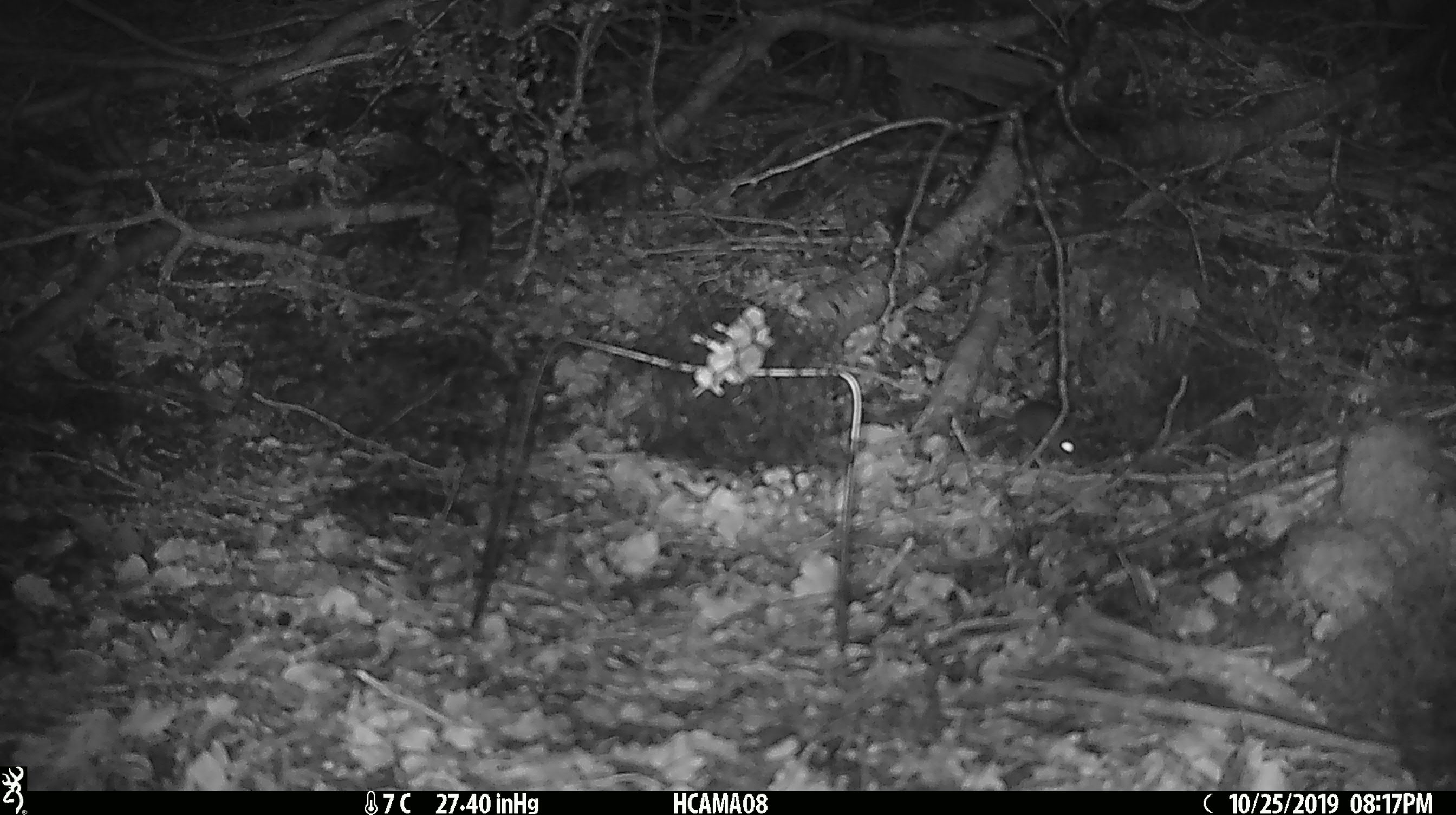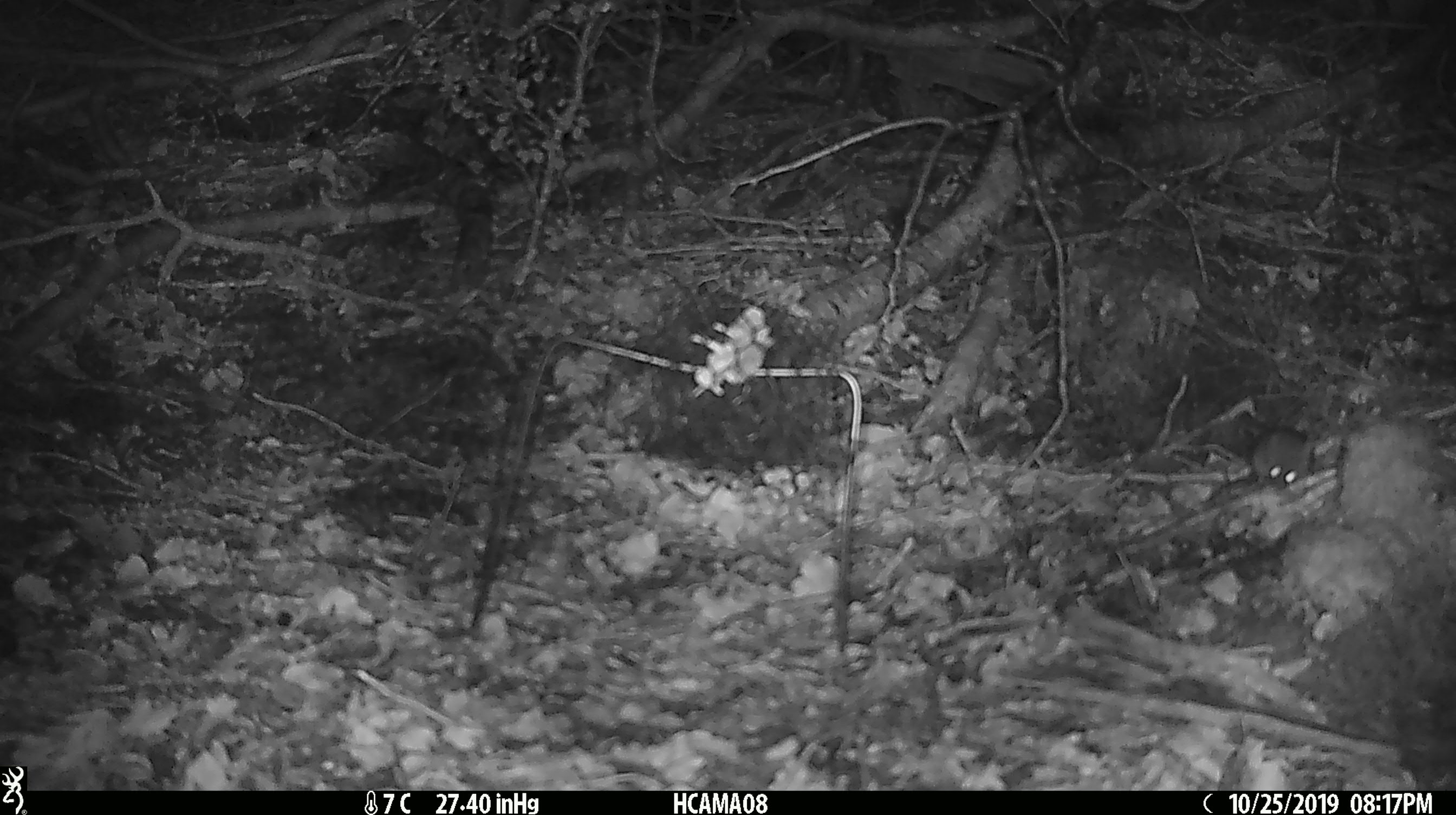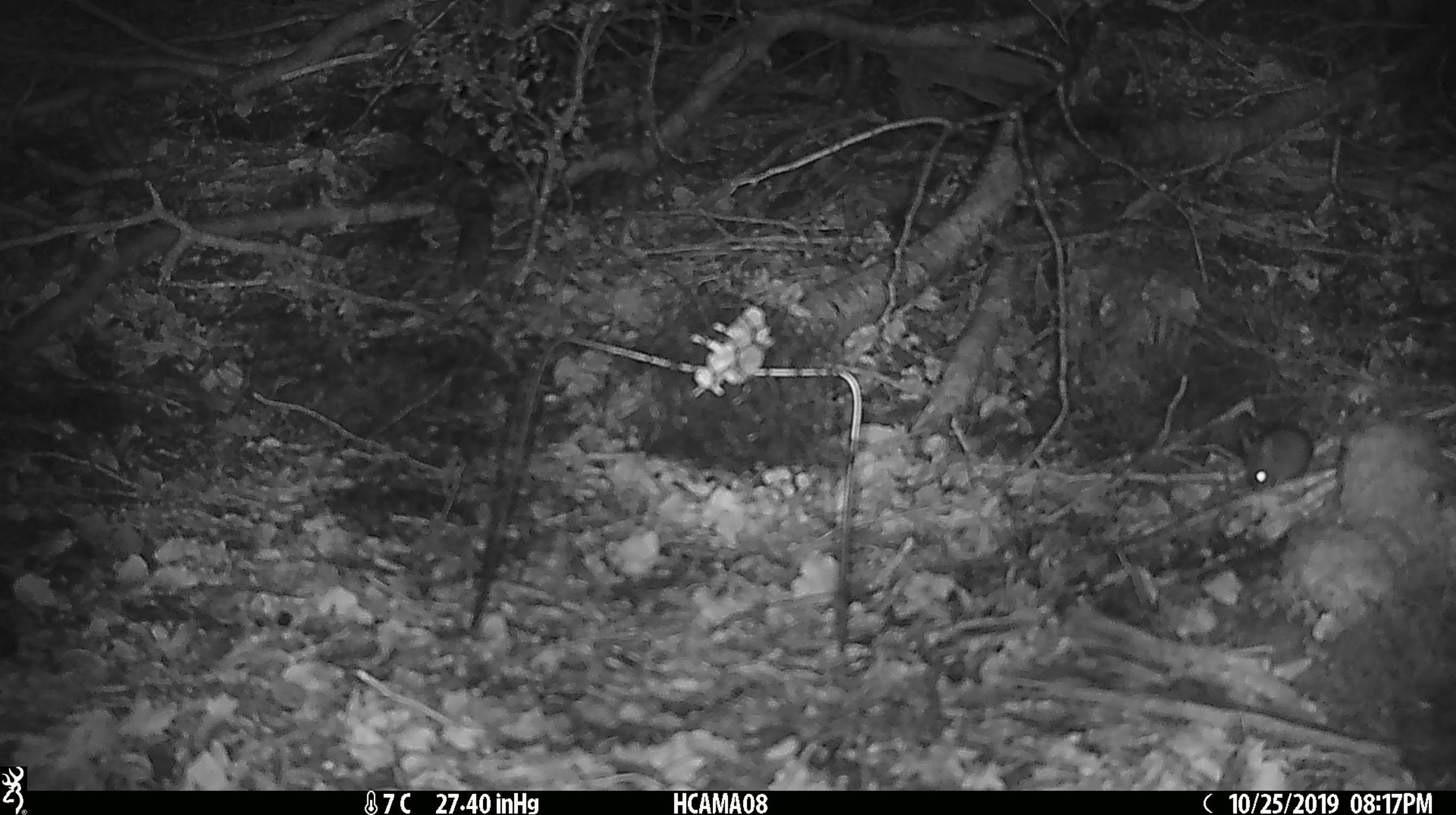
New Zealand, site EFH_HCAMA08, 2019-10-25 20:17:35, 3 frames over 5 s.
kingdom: Animalia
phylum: Chordata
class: Mammalia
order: Rodentia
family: Muridae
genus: Mus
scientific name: Mus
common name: mouse